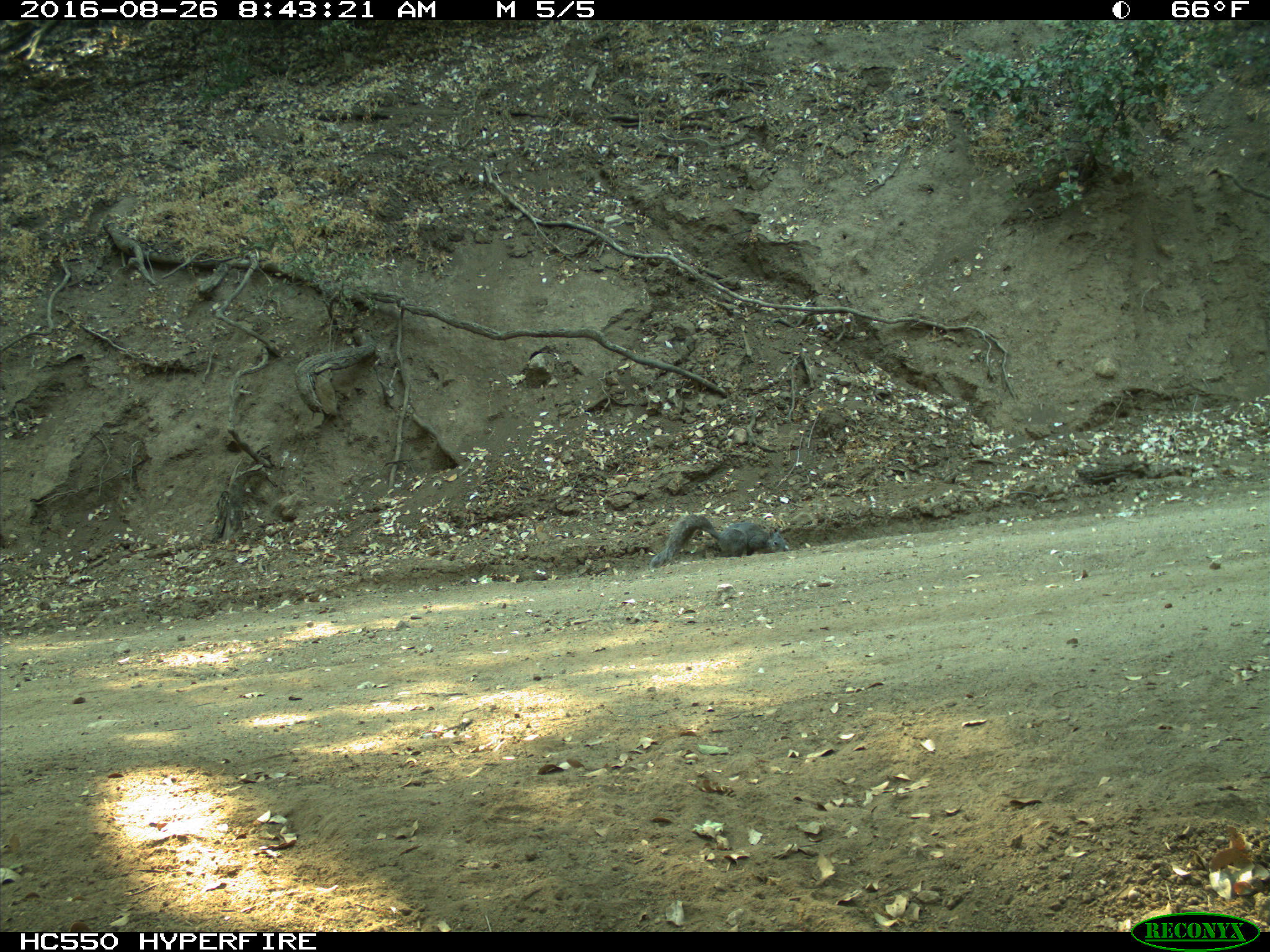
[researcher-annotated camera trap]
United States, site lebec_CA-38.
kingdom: Animalia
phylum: Chordata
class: Mammalia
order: Rodentia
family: Sciuridae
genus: Sciurus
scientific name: Sciurus carolinensis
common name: eastern gray squirrel